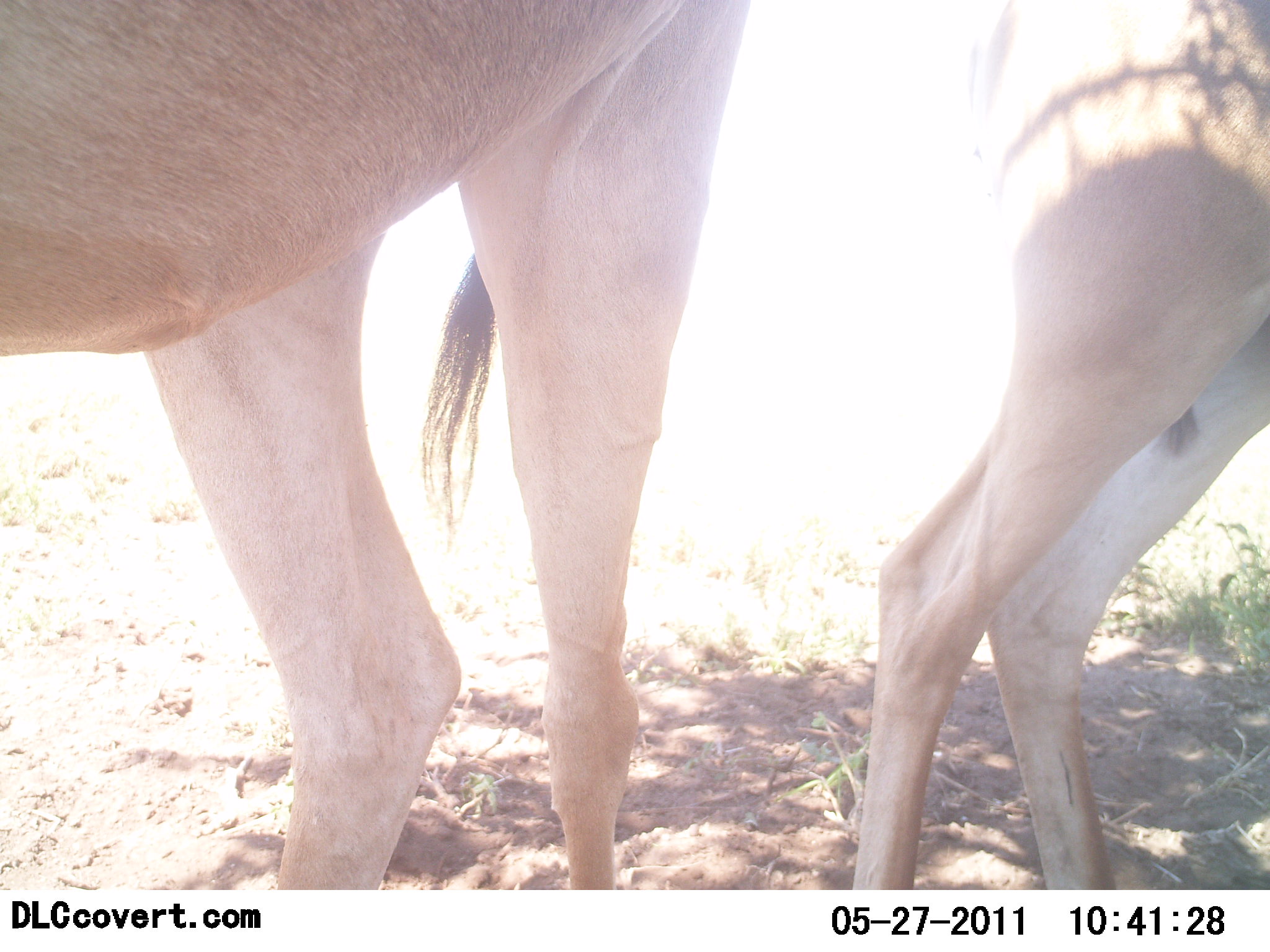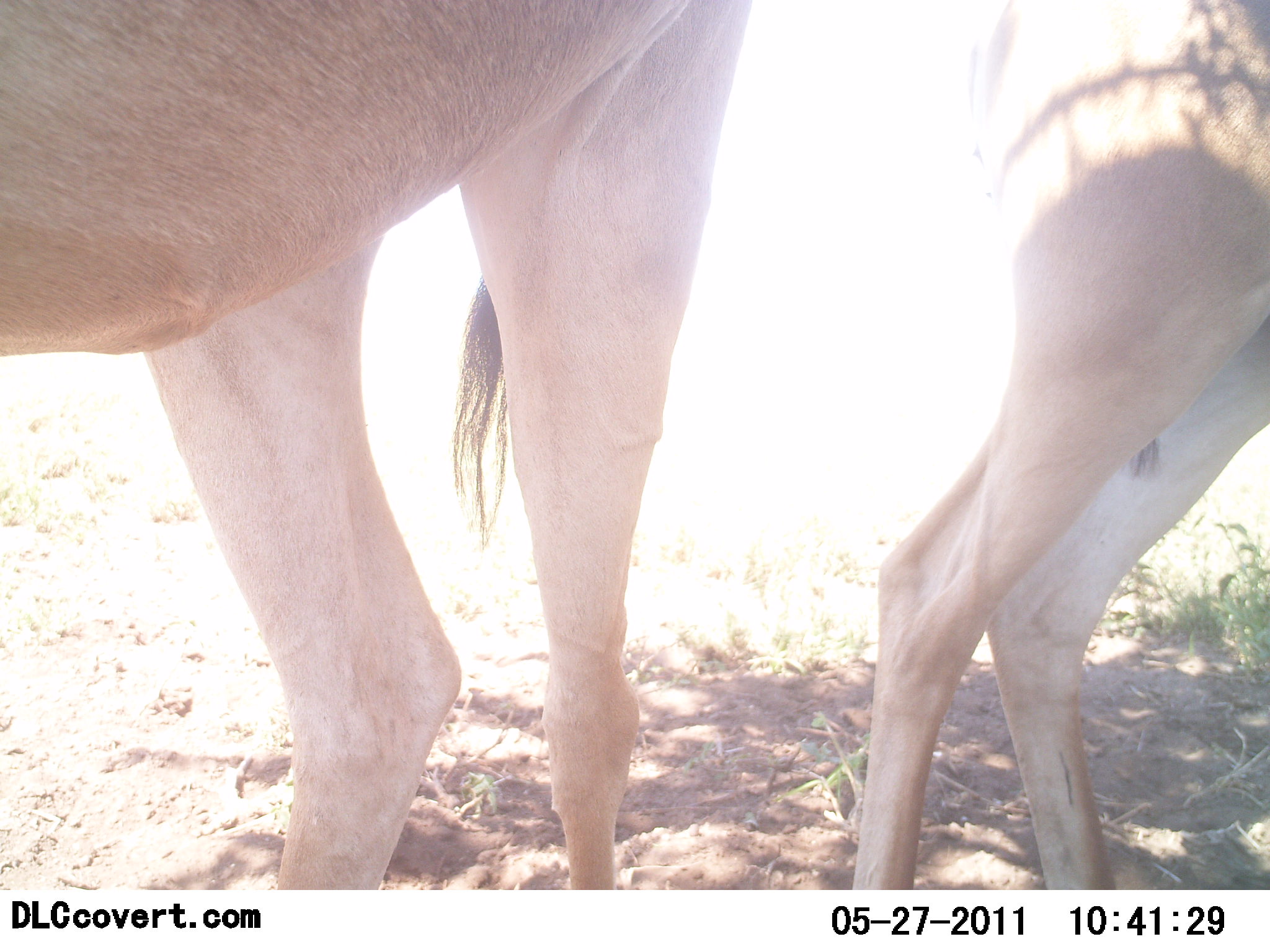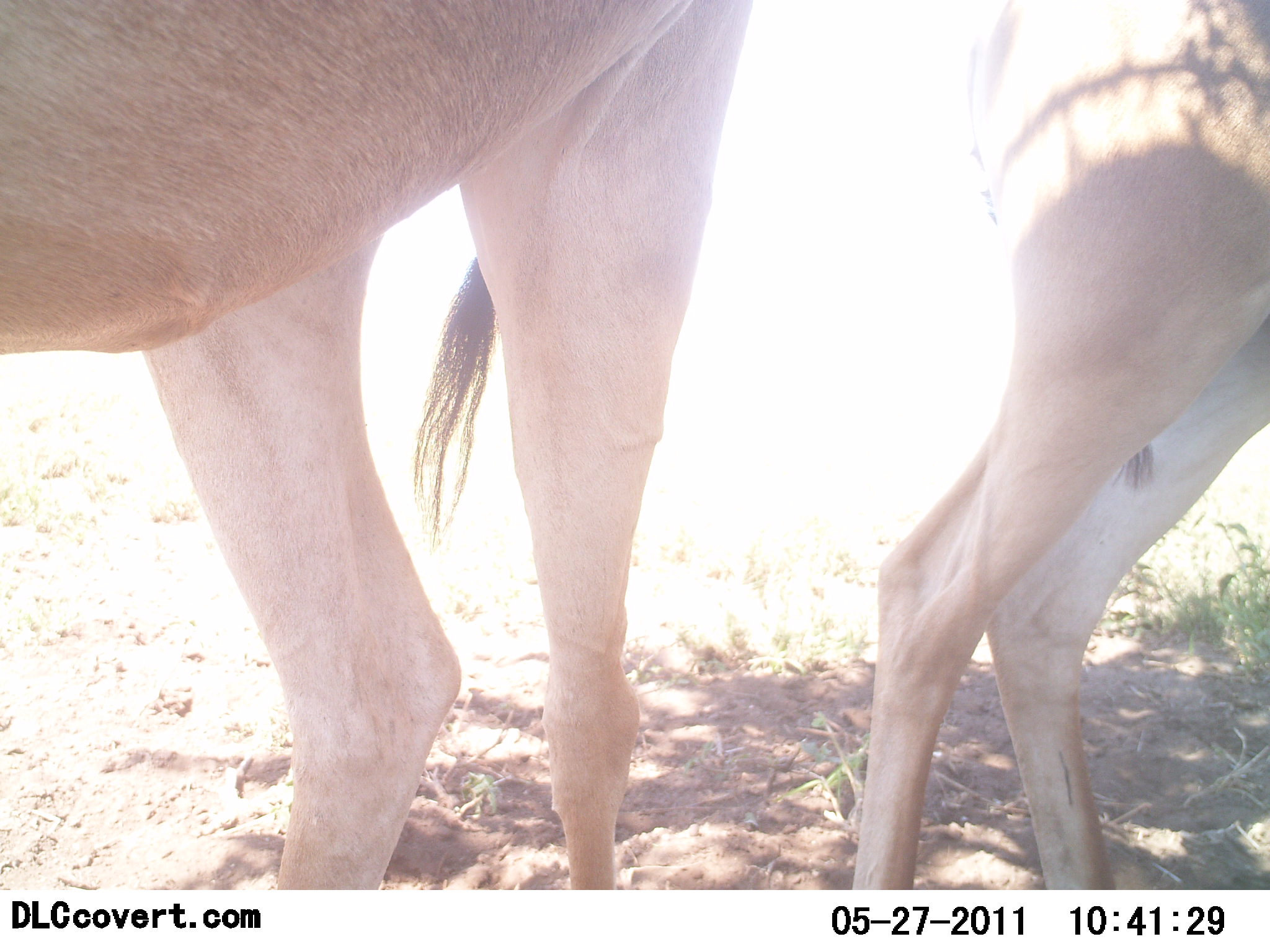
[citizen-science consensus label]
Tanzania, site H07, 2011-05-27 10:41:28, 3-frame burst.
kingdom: Animalia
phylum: Chordata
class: Mammalia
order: Artiodactyla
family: Bovidae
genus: Alcelaphus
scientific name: Alcelaphus buselaphus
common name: hartebeest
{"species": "hartebeest (Alcelaphus buselaphus)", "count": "2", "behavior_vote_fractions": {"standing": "100%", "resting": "0%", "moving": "0%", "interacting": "0%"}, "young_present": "0%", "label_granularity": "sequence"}